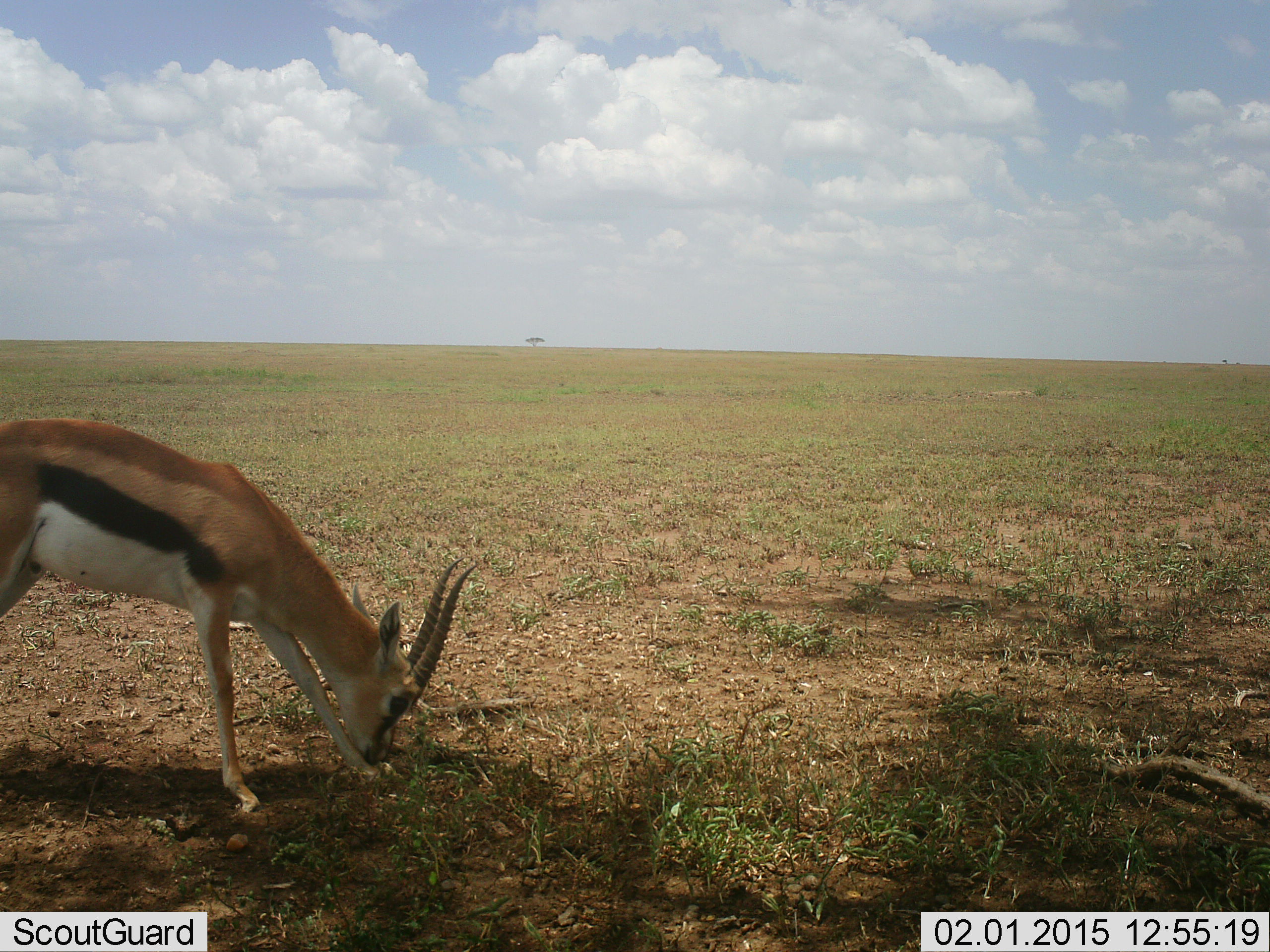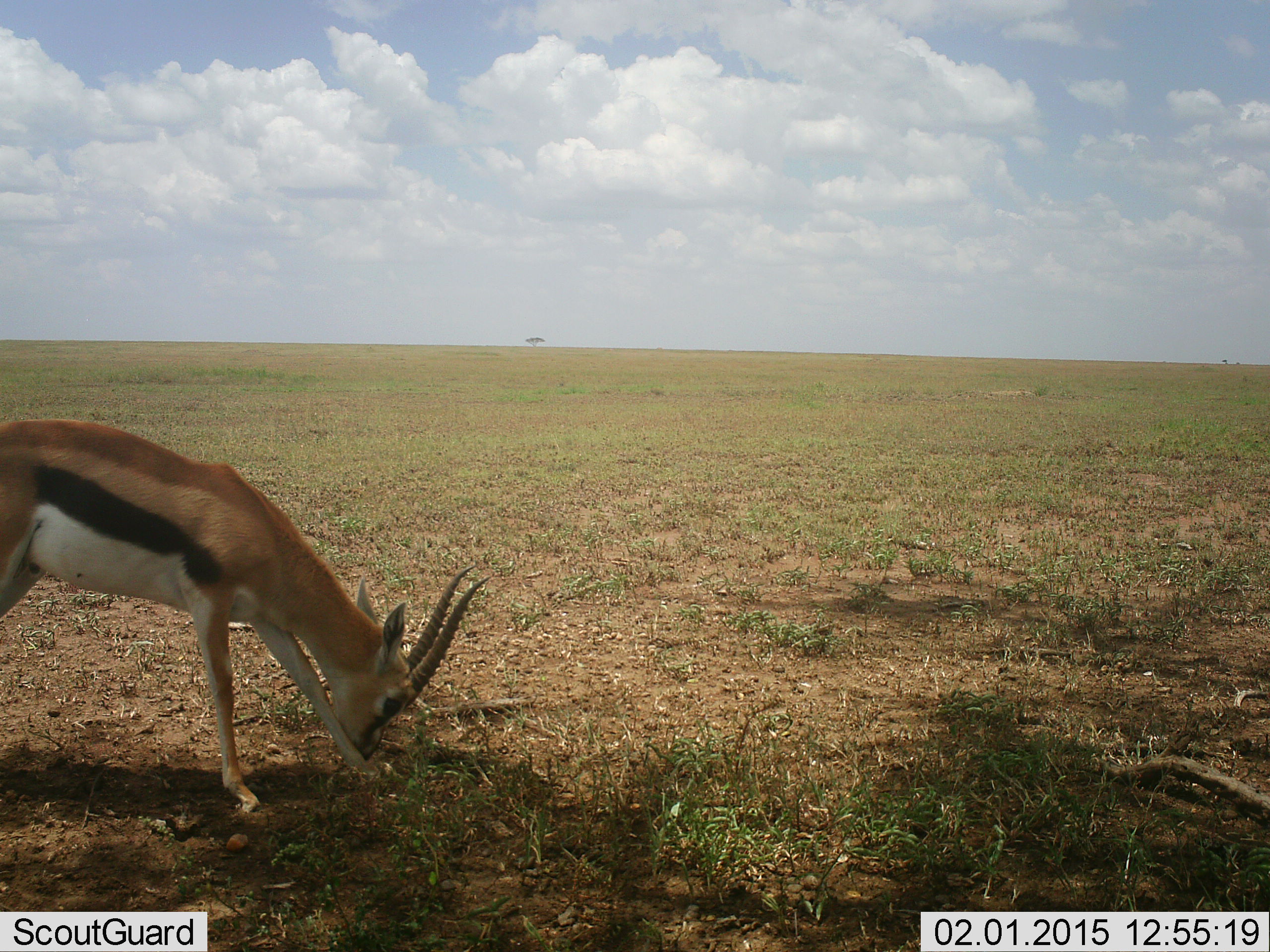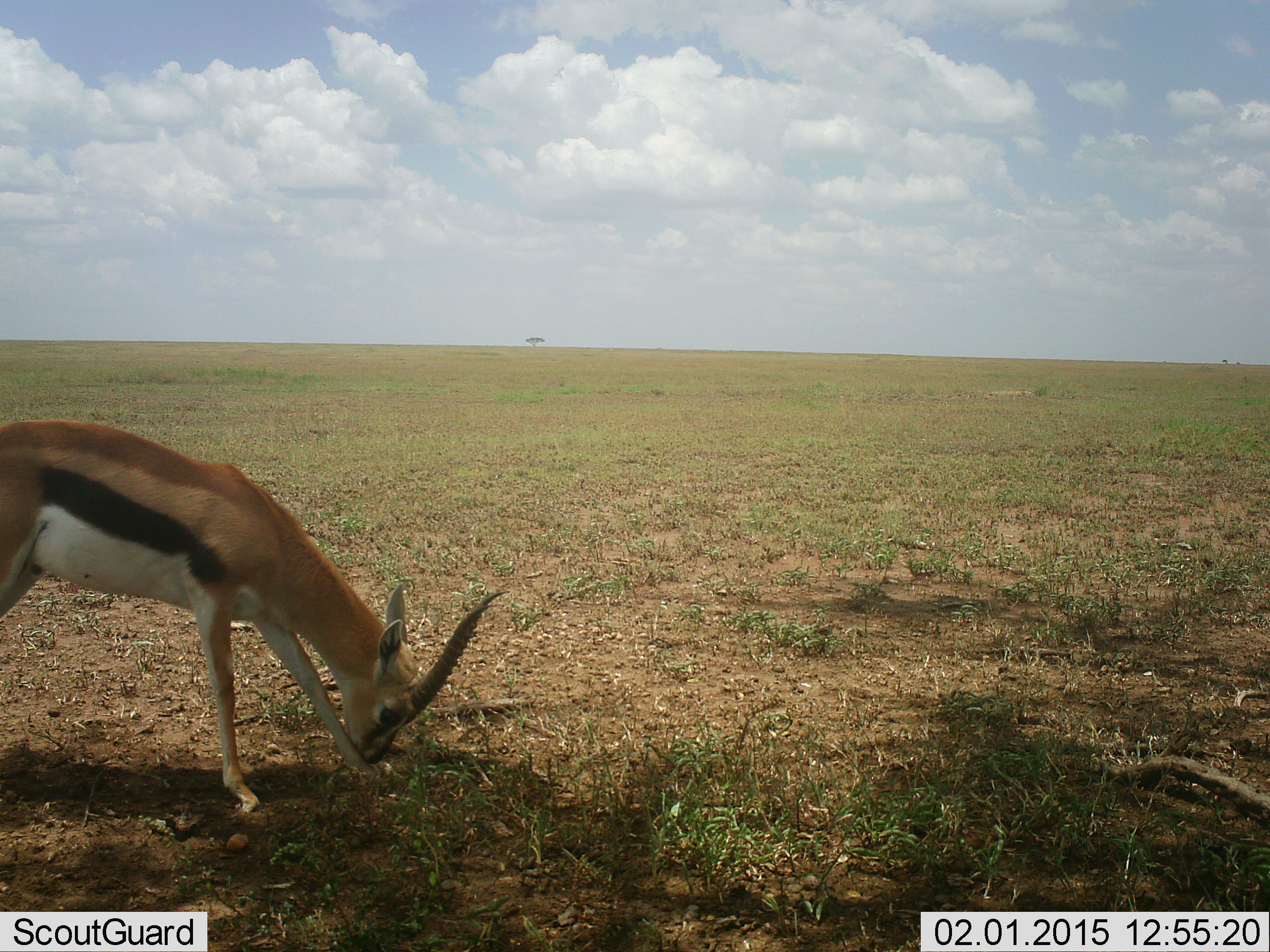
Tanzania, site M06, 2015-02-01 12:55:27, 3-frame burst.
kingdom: Animalia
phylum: Chordata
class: Mammalia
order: Artiodactyla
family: Bovidae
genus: Eudorcas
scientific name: Eudorcas thomsonii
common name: thomson's gazelle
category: gazellethomsons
Gazellethomsons (thomson's gazelle) (Eudorcas thomsonii), count 1. Behavior (volunteer vote fractions): standing 40%, resting 0%, moving 0%, interacting 0%. Young present (vote fraction): 0%. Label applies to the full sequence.